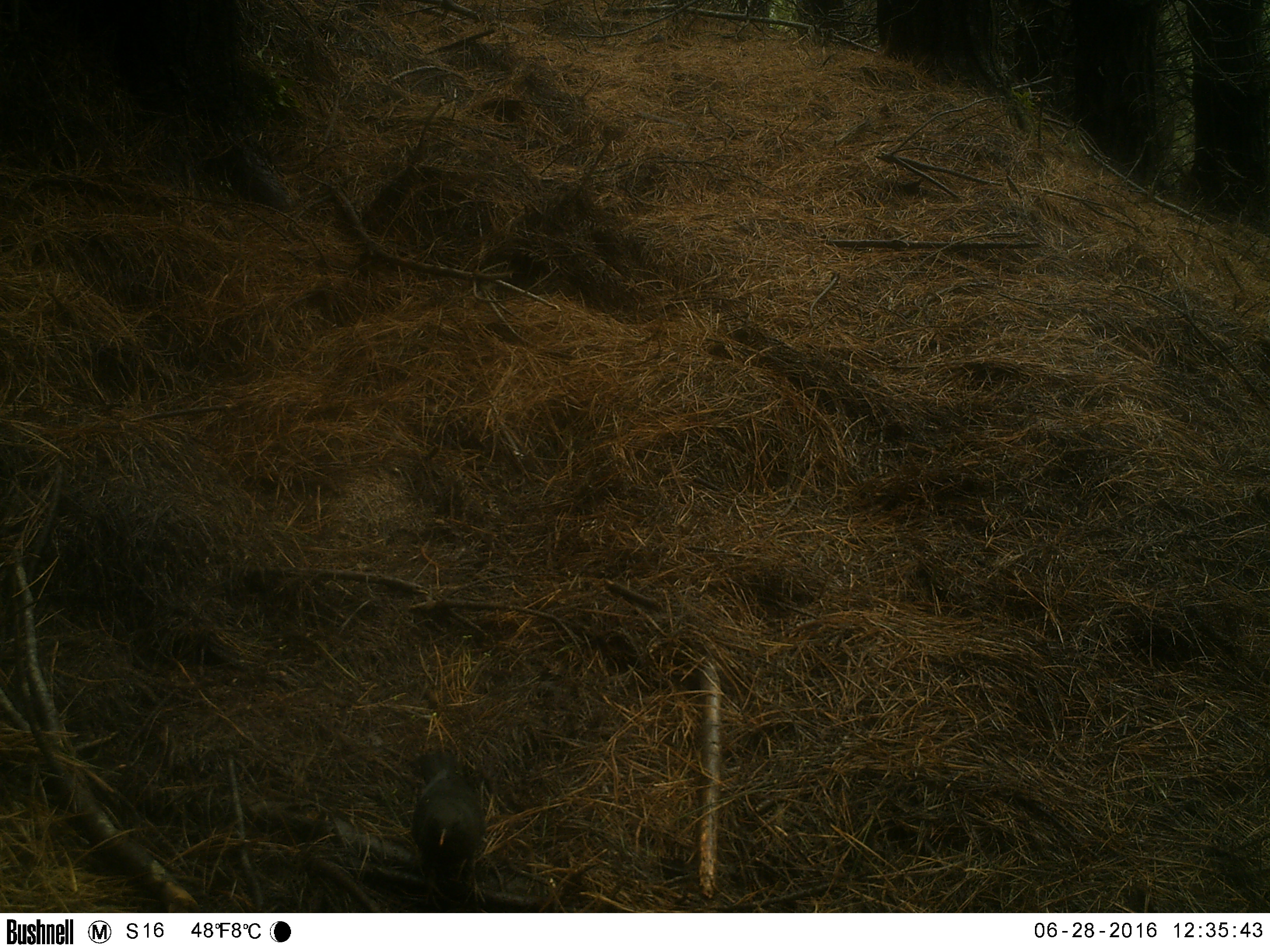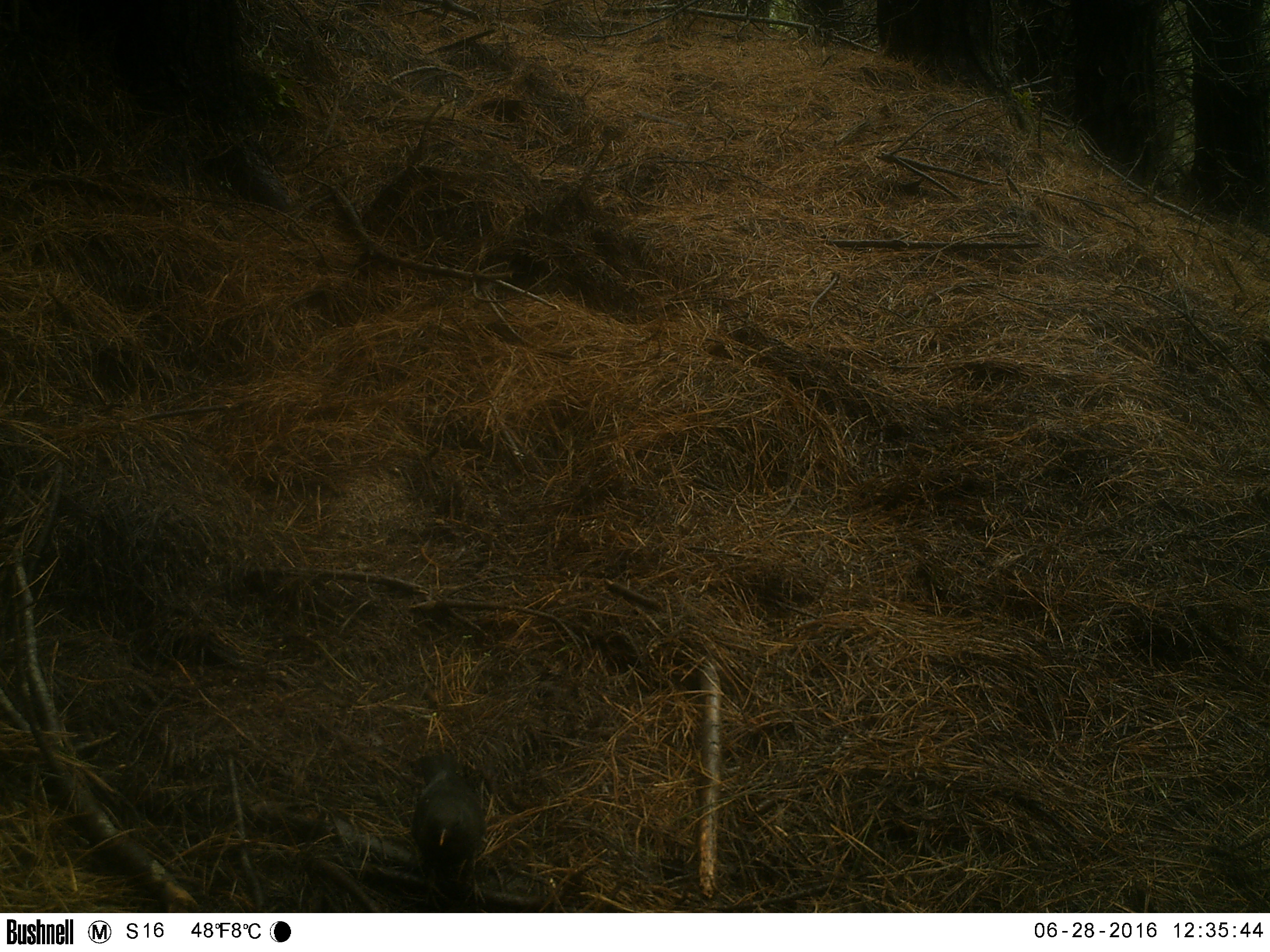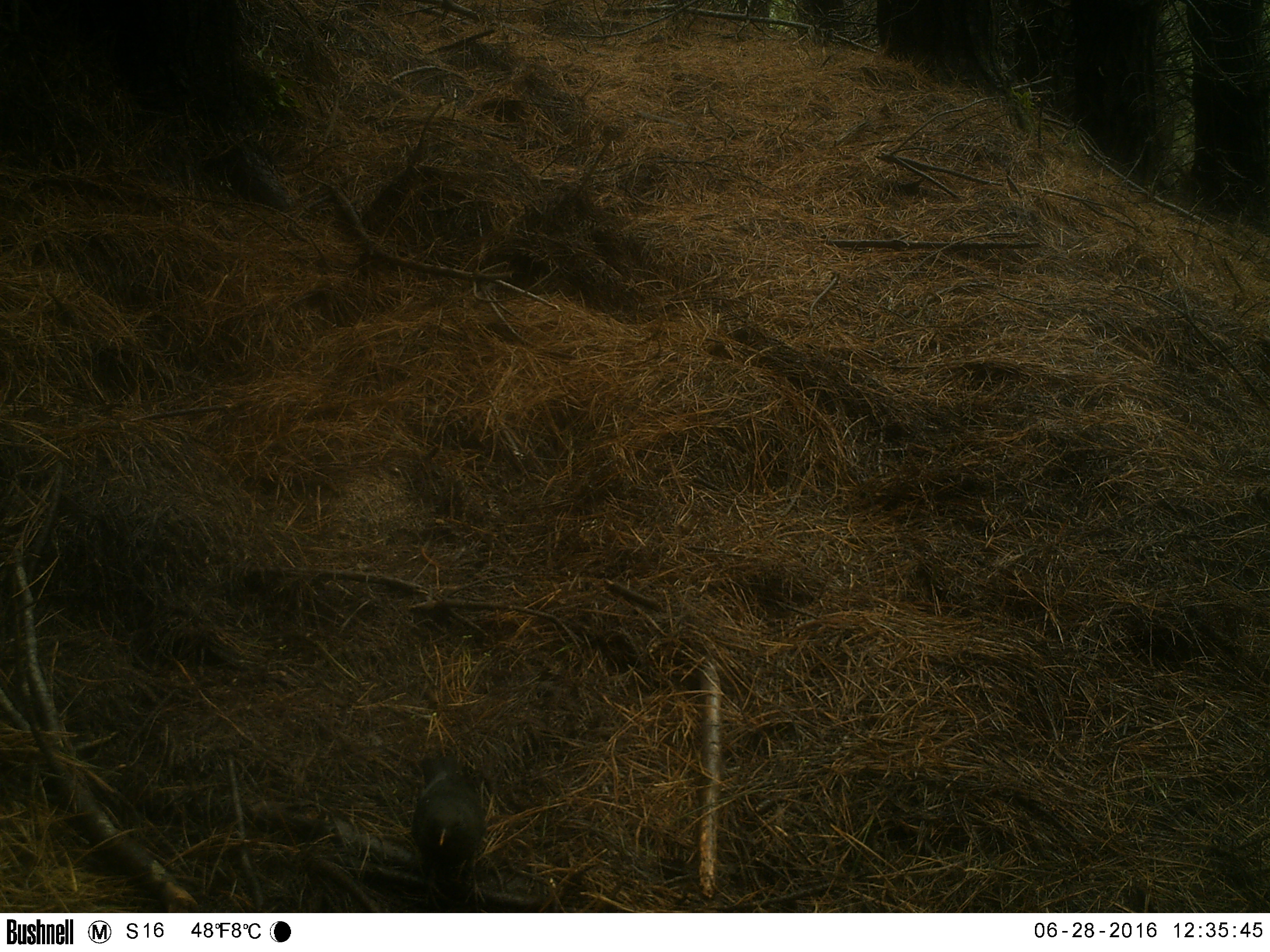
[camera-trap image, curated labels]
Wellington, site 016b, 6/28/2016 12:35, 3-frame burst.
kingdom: Animalia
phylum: Chordata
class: Aves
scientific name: Aves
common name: bird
Bird (Aves).